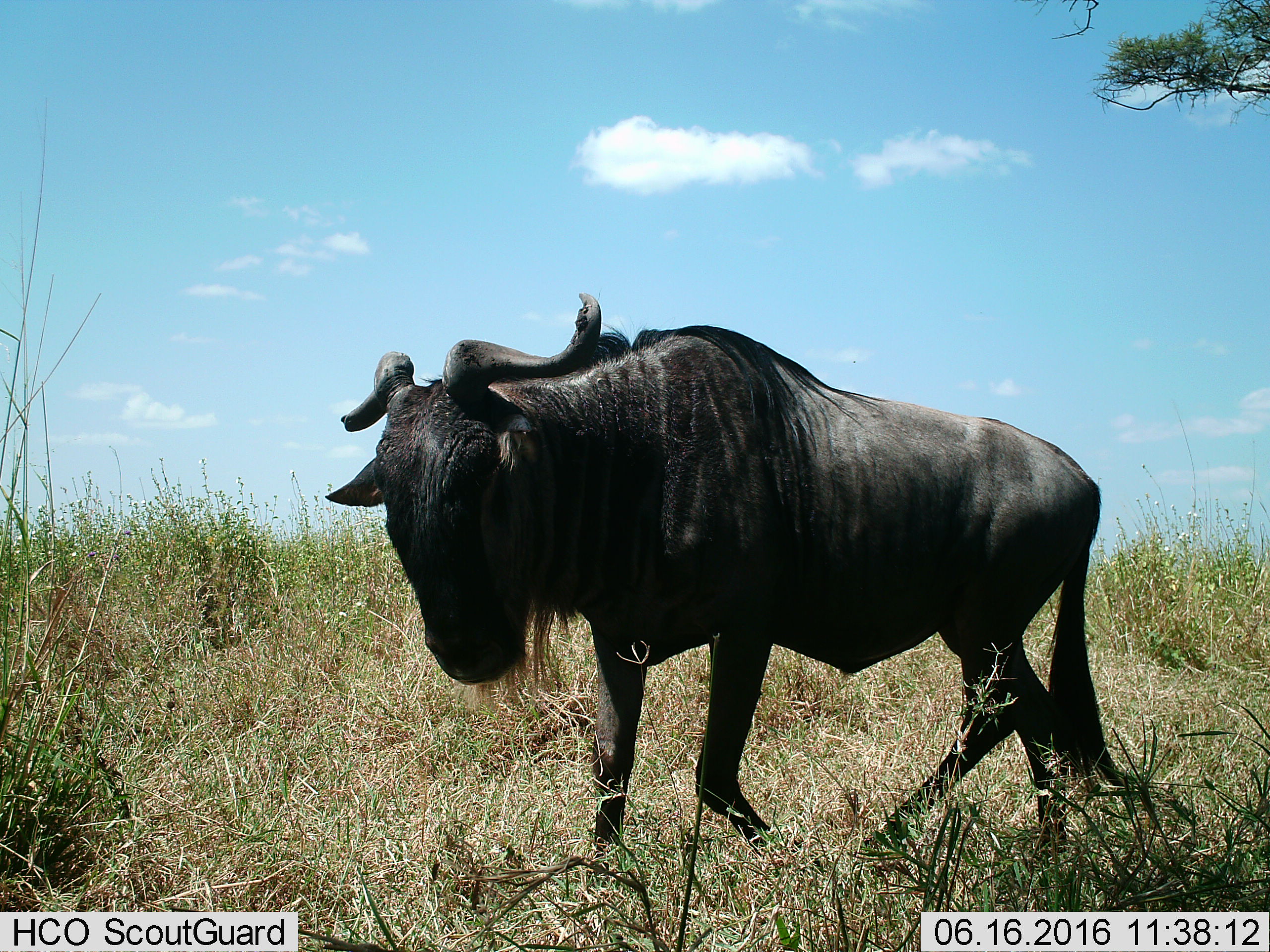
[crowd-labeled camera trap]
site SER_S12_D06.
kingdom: Animalia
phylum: Chordata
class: Mammalia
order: Artiodactyla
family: Bovidae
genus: Connochaetes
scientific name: Connochaetes taurinus taurinus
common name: blue wildebeest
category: wildebeestblue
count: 1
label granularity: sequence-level